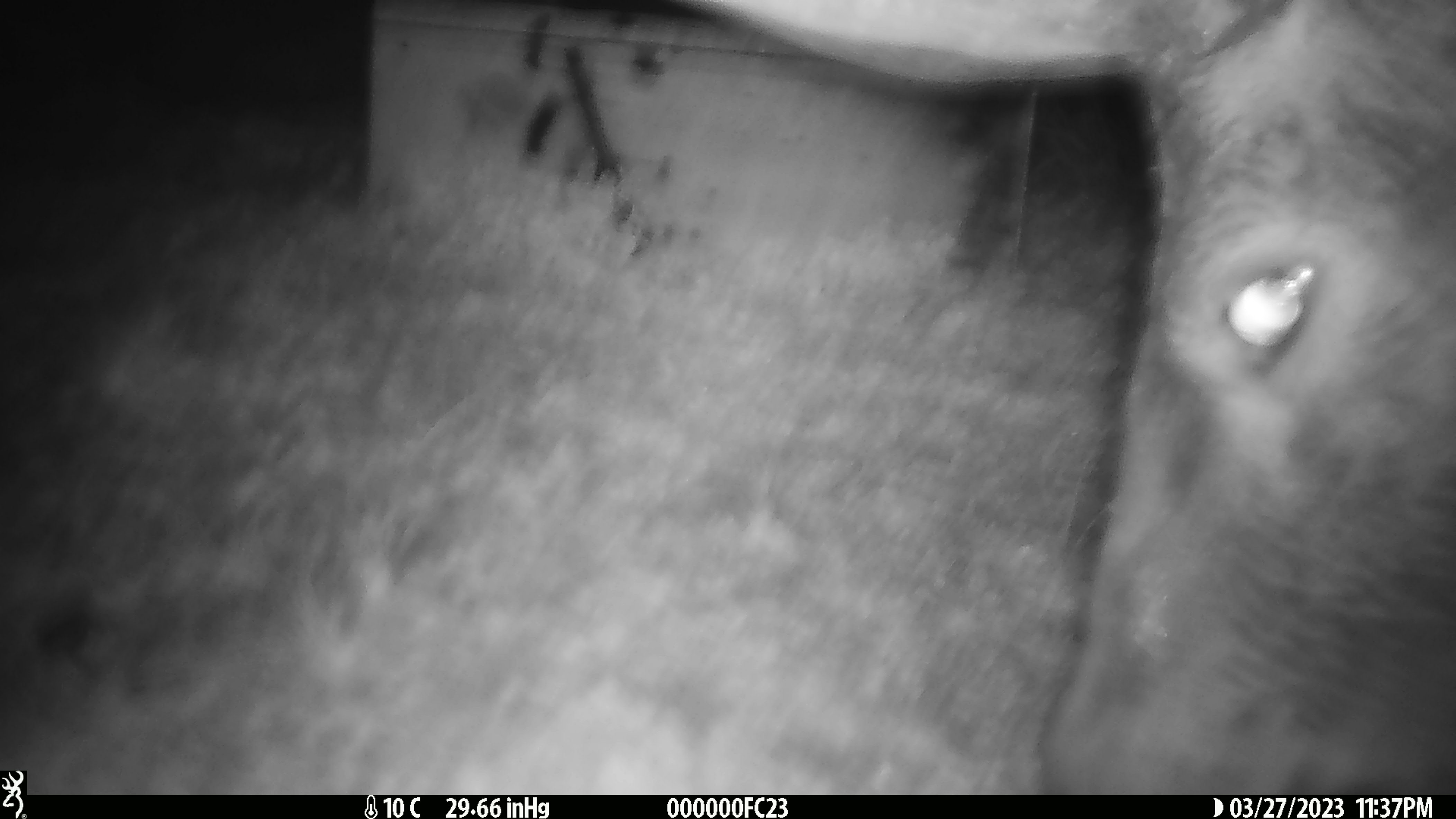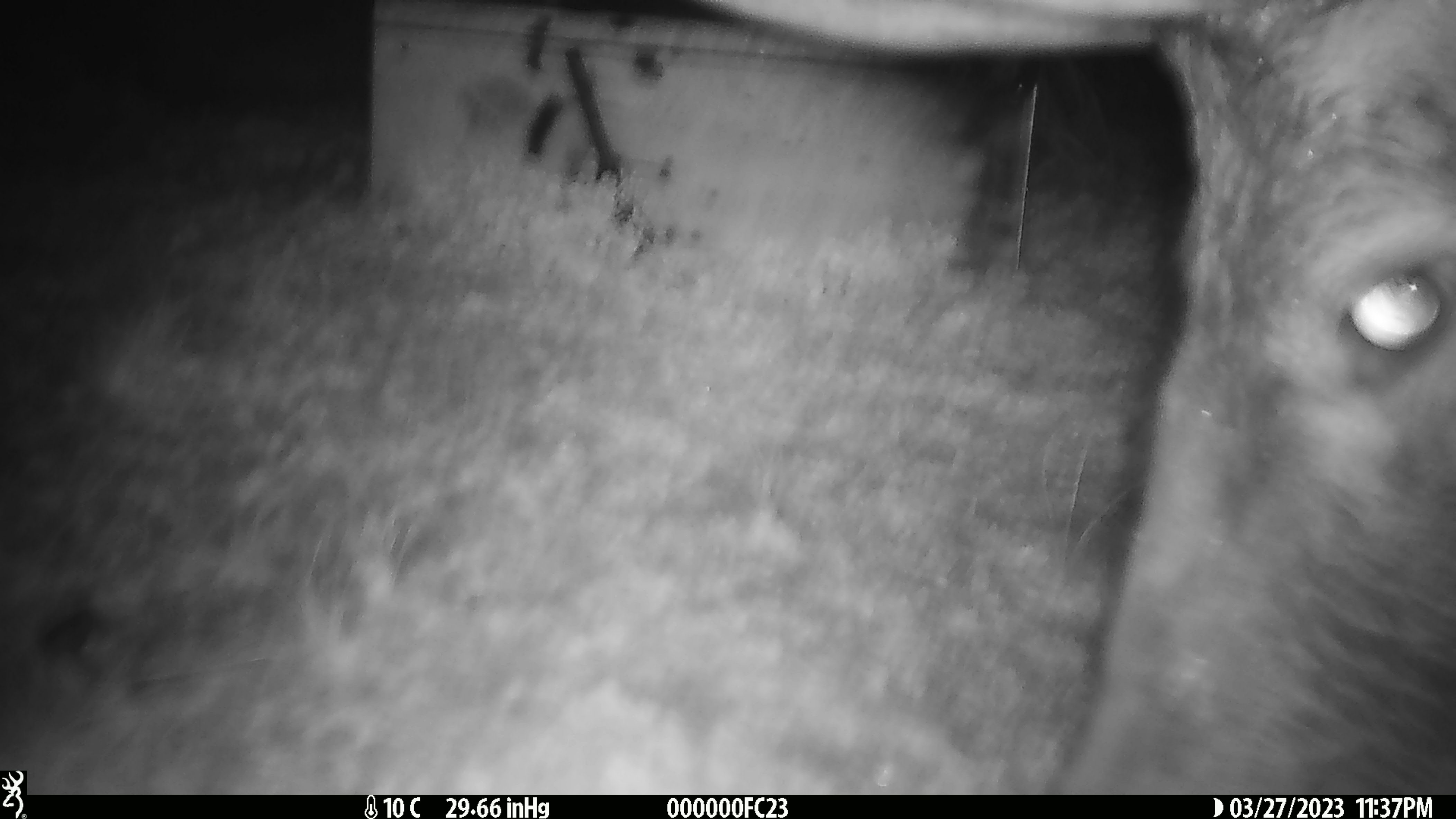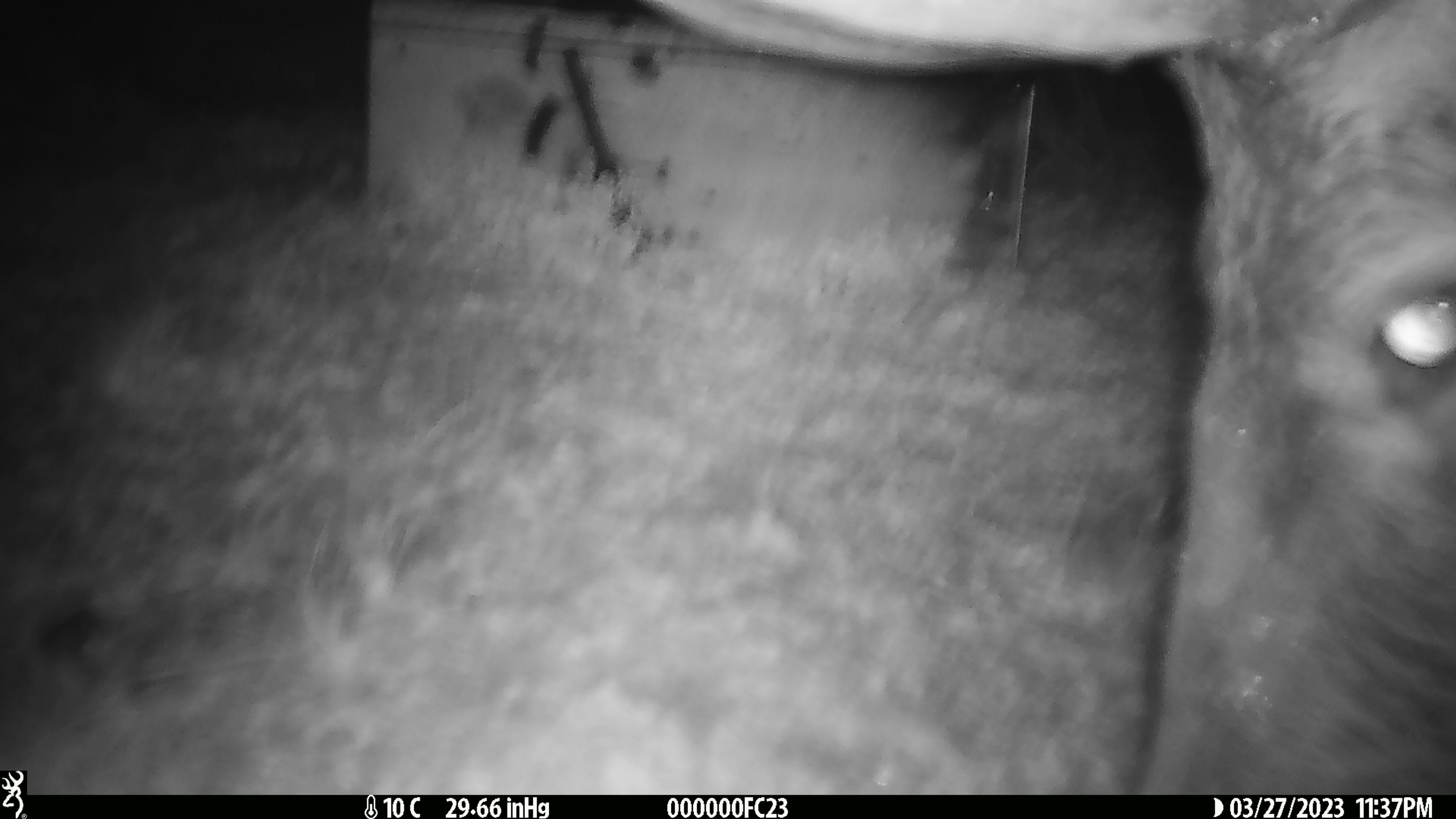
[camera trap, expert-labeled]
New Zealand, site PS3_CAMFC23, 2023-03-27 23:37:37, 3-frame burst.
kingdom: Animalia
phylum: Chordata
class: Mammalia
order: Artiodactyla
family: Cervidae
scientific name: Cervidae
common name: deer